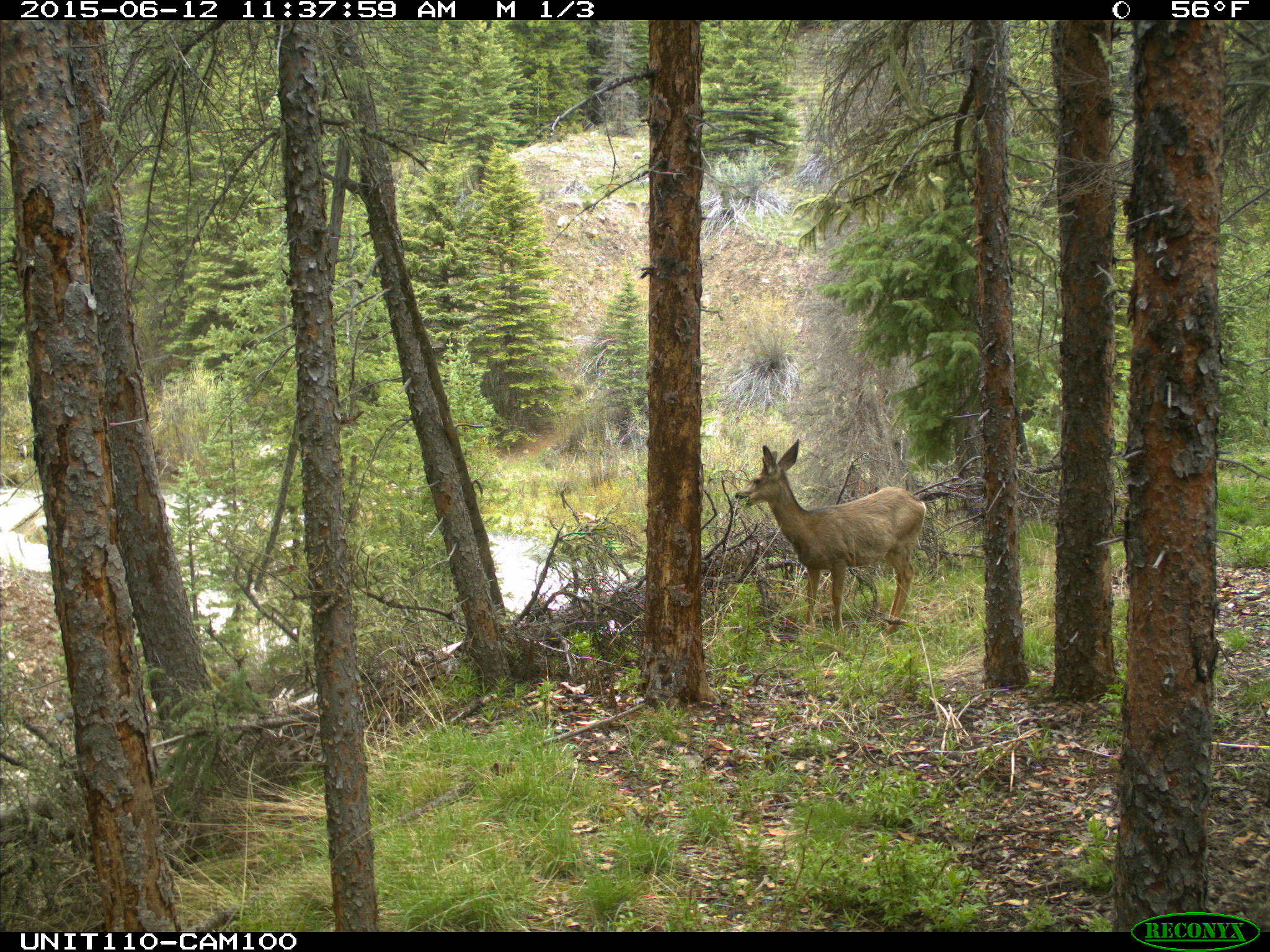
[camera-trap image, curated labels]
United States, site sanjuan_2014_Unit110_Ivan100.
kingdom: Animalia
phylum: Chordata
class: Mammalia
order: Artiodactyla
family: Cervidae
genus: Odocoileus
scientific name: Odocoileus hemionus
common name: mule deer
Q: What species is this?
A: Odocoileus hemionus (mule deer).